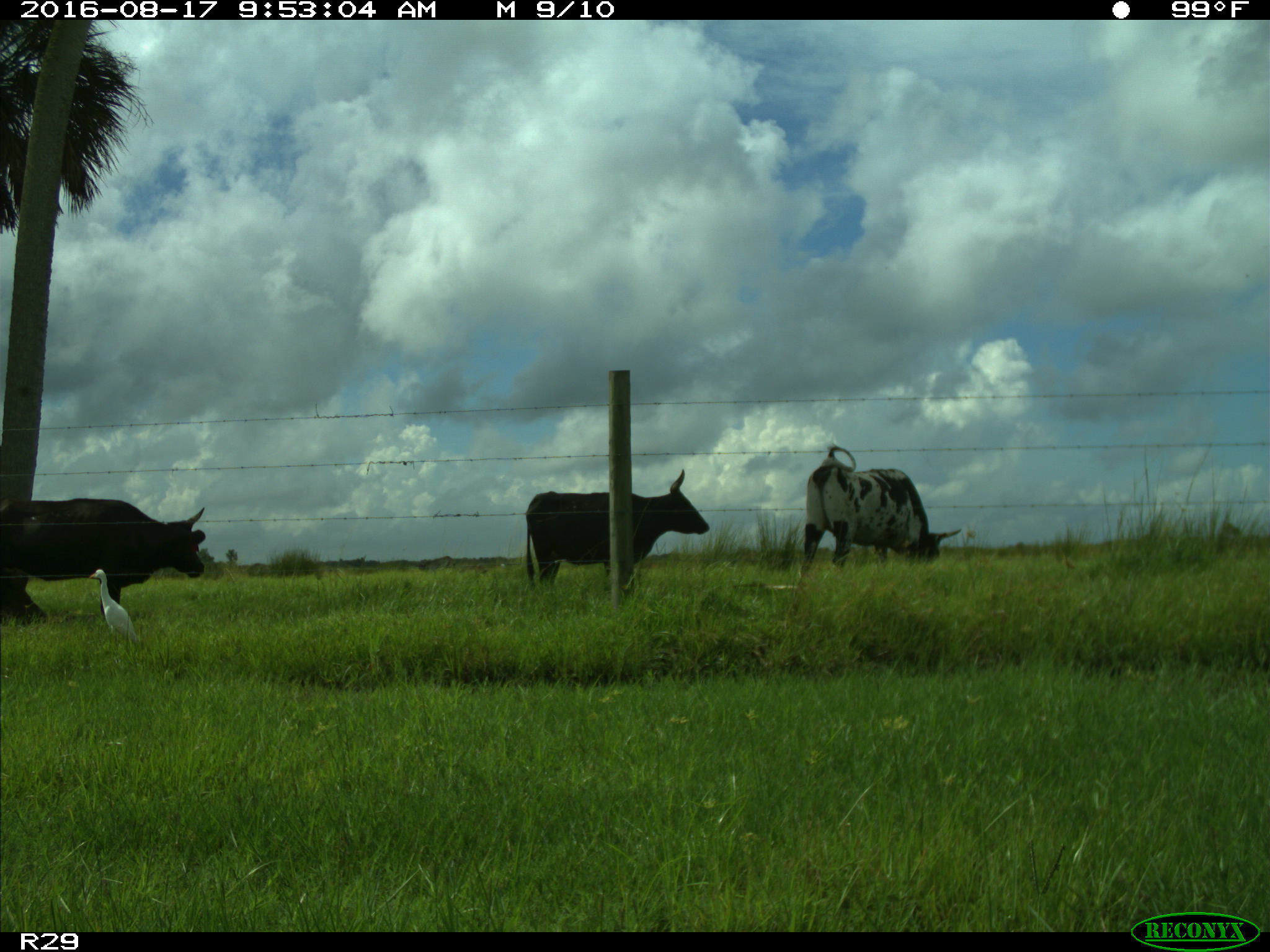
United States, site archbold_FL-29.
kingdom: Animalia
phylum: Chordata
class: Mammalia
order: Artiodactyla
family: Bovidae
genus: Bos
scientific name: Bos taurus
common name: domestic cow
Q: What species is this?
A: Bos taurus (domestic cow).